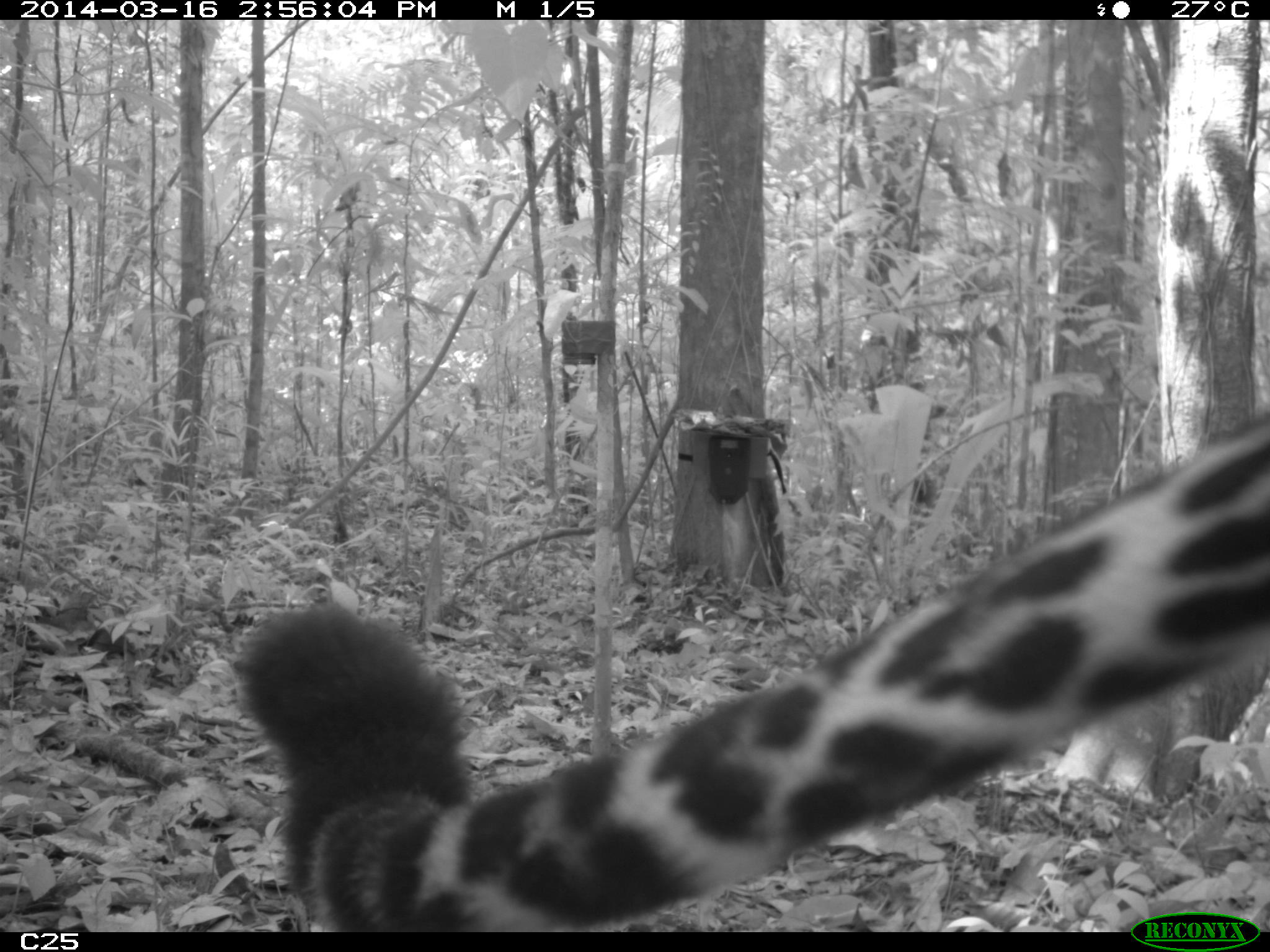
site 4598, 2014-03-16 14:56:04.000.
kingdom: Animalia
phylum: Chordata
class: Mammalia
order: Carnivora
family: Felidae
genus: Panthera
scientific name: Panthera onca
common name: jaguar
Panthera onca (jaguar), count 1, age adult.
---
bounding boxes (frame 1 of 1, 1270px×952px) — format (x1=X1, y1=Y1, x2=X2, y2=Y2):
panthera onca: (x1=229, y1=413, x2=1270, y2=928)